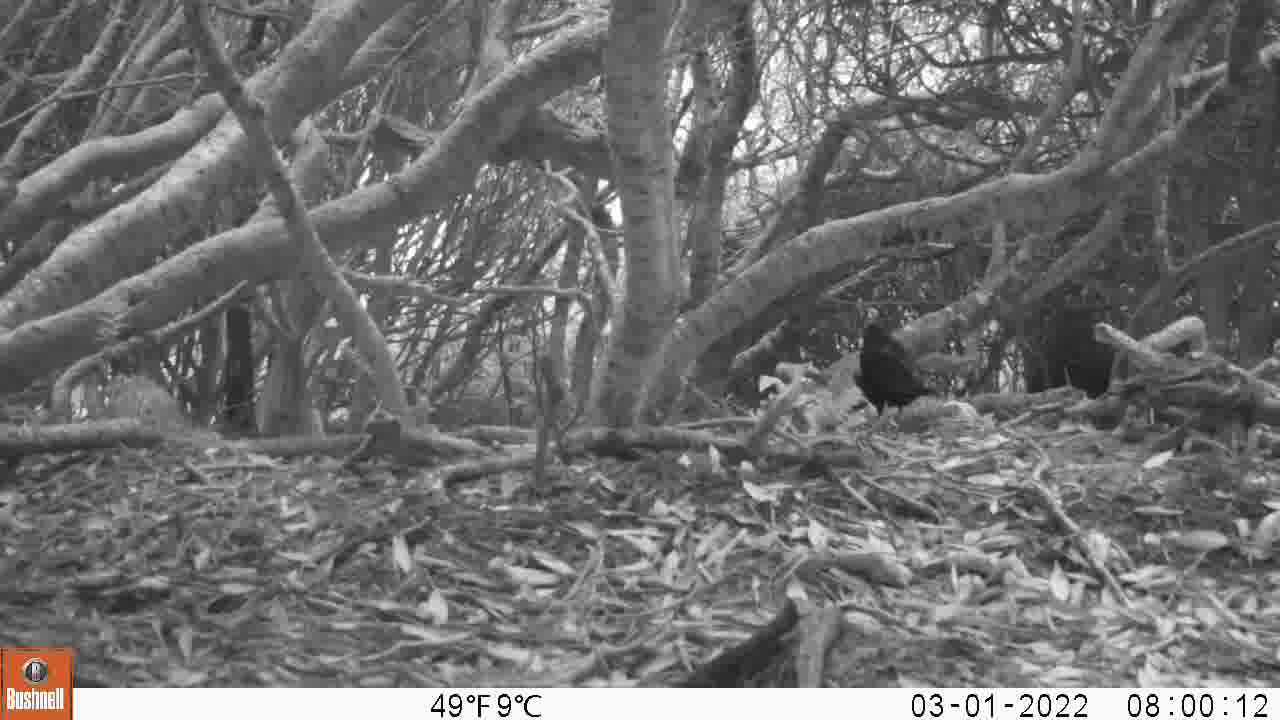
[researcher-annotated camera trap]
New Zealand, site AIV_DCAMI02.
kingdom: Animalia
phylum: Chordata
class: Aves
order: Passeriformes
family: Turdidae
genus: Turdus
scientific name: Turdus merula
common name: eurasian blackbird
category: blackbird